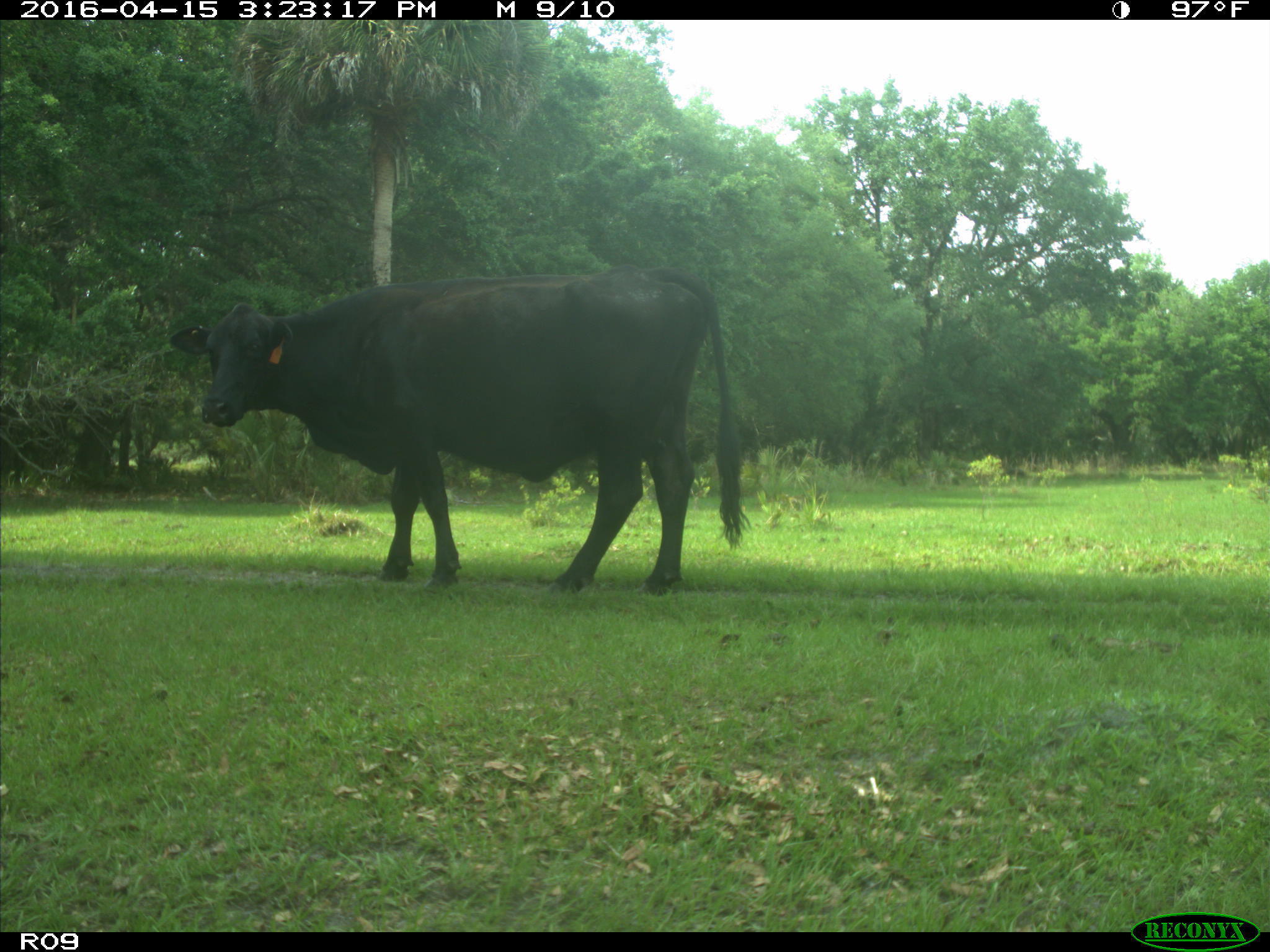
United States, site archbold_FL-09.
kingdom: Animalia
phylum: Chordata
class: Mammalia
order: Artiodactyla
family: Bovidae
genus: Bos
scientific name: Bos taurus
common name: domestic cow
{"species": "Bos taurus (domestic cow)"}